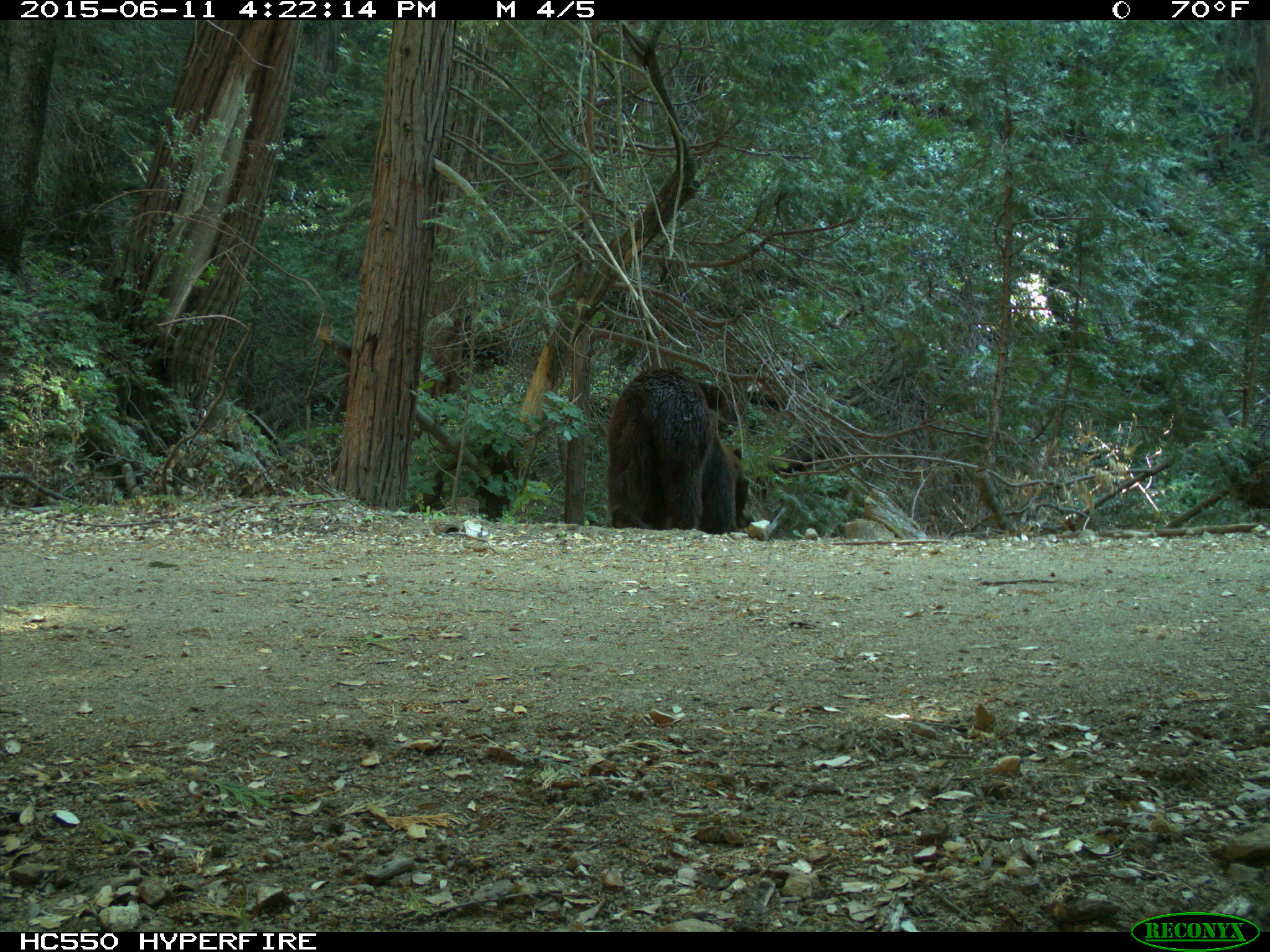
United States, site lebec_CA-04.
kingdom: Animalia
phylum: Chordata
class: Mammalia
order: Carnivora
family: Ursidae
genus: Ursus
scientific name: Ursus americanus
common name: american black bear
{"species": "Ursus americanus (american black bear)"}